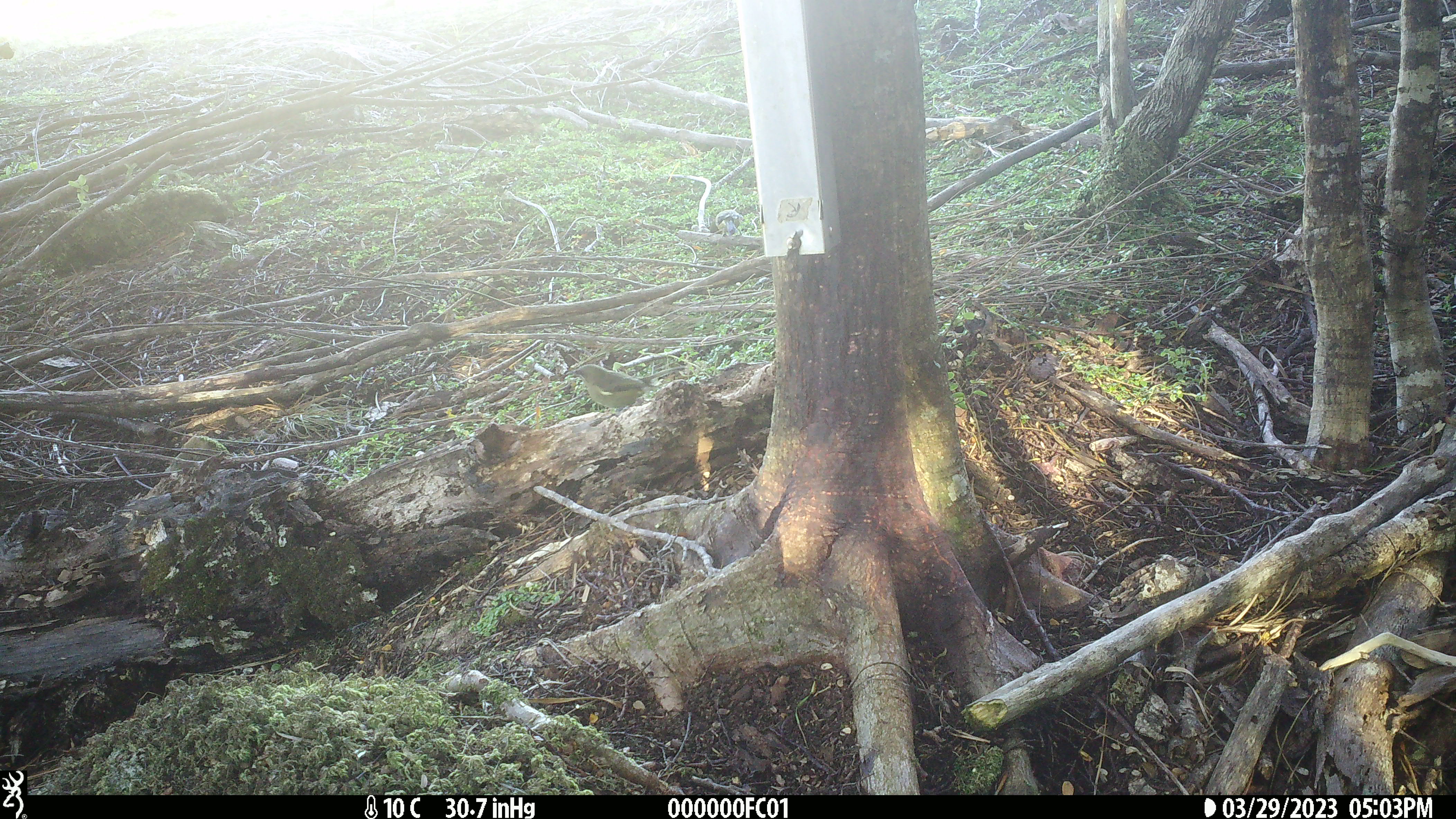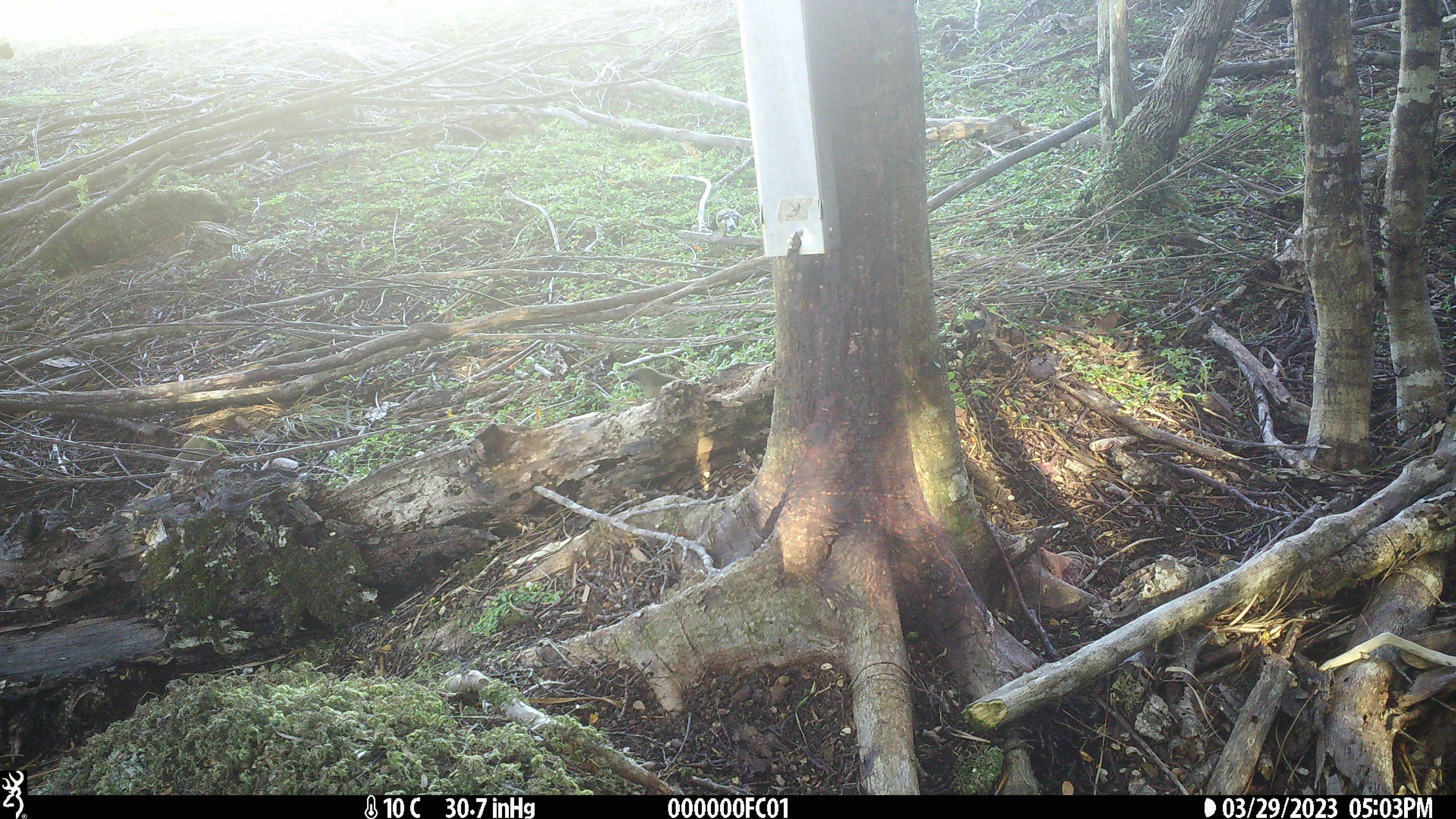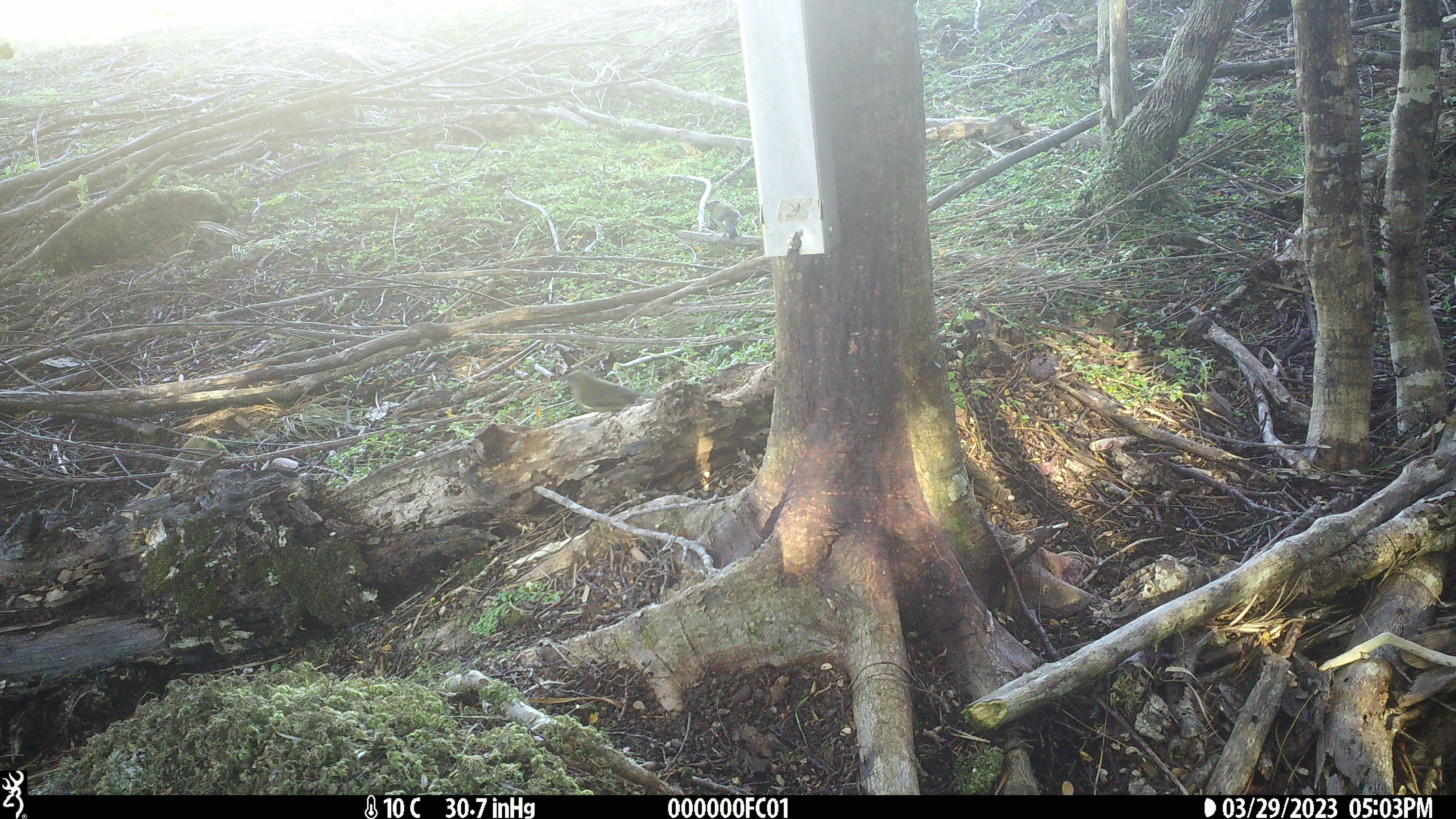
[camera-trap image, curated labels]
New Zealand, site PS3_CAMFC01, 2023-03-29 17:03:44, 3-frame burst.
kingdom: Animalia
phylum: Chordata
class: Aves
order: Passeriformes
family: Meliphagidae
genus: Anthornis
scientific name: Anthornis melanura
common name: new zealand bellbird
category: bellbird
Bellbird (new zealand bellbird) (Anthornis melanura).